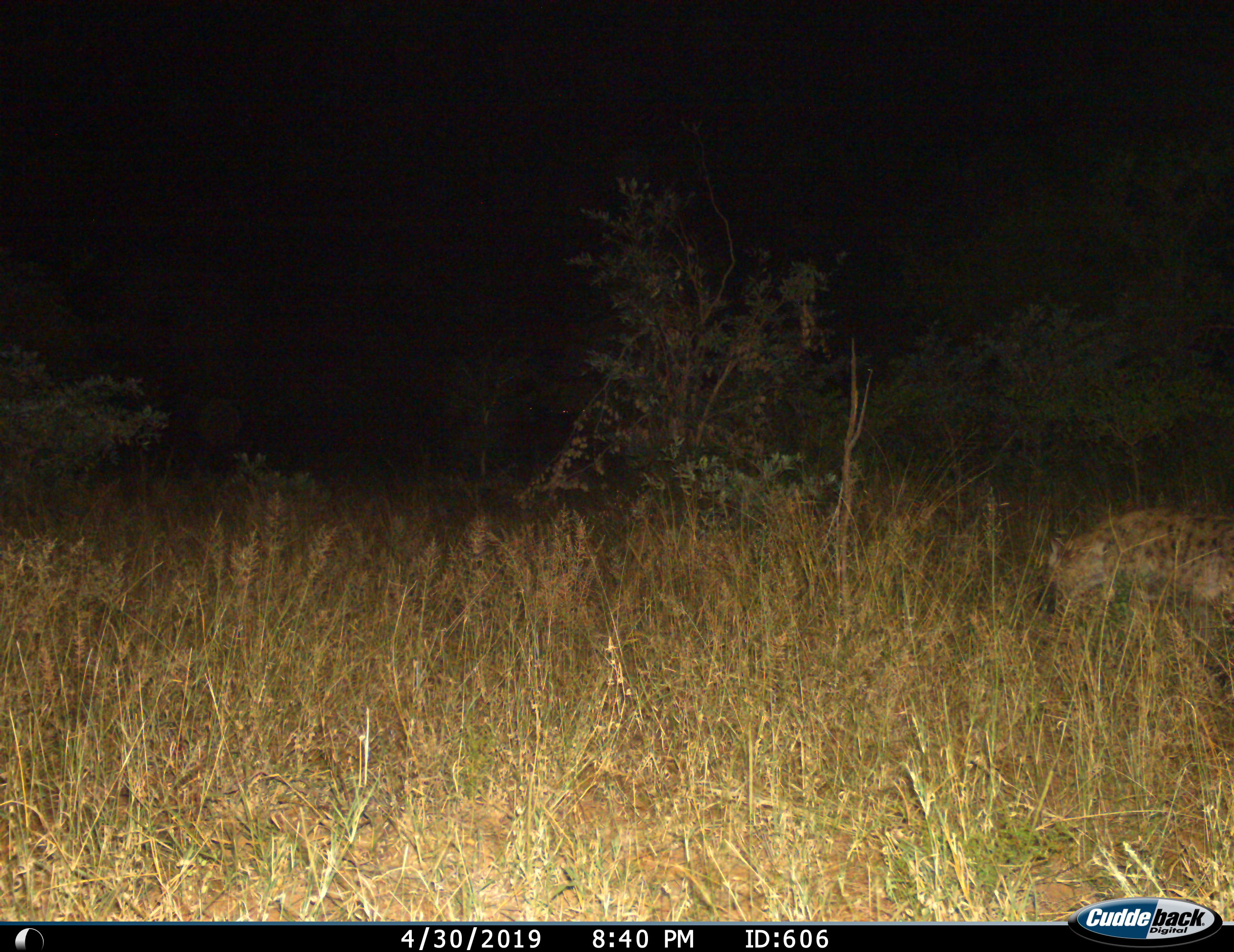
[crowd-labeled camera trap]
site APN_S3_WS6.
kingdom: Animalia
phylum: Chordata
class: Mammalia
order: Carnivora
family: Hyaenidae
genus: Crocuta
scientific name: Crocuta crocuta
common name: spotted hyena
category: hyenaspotted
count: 1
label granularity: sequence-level